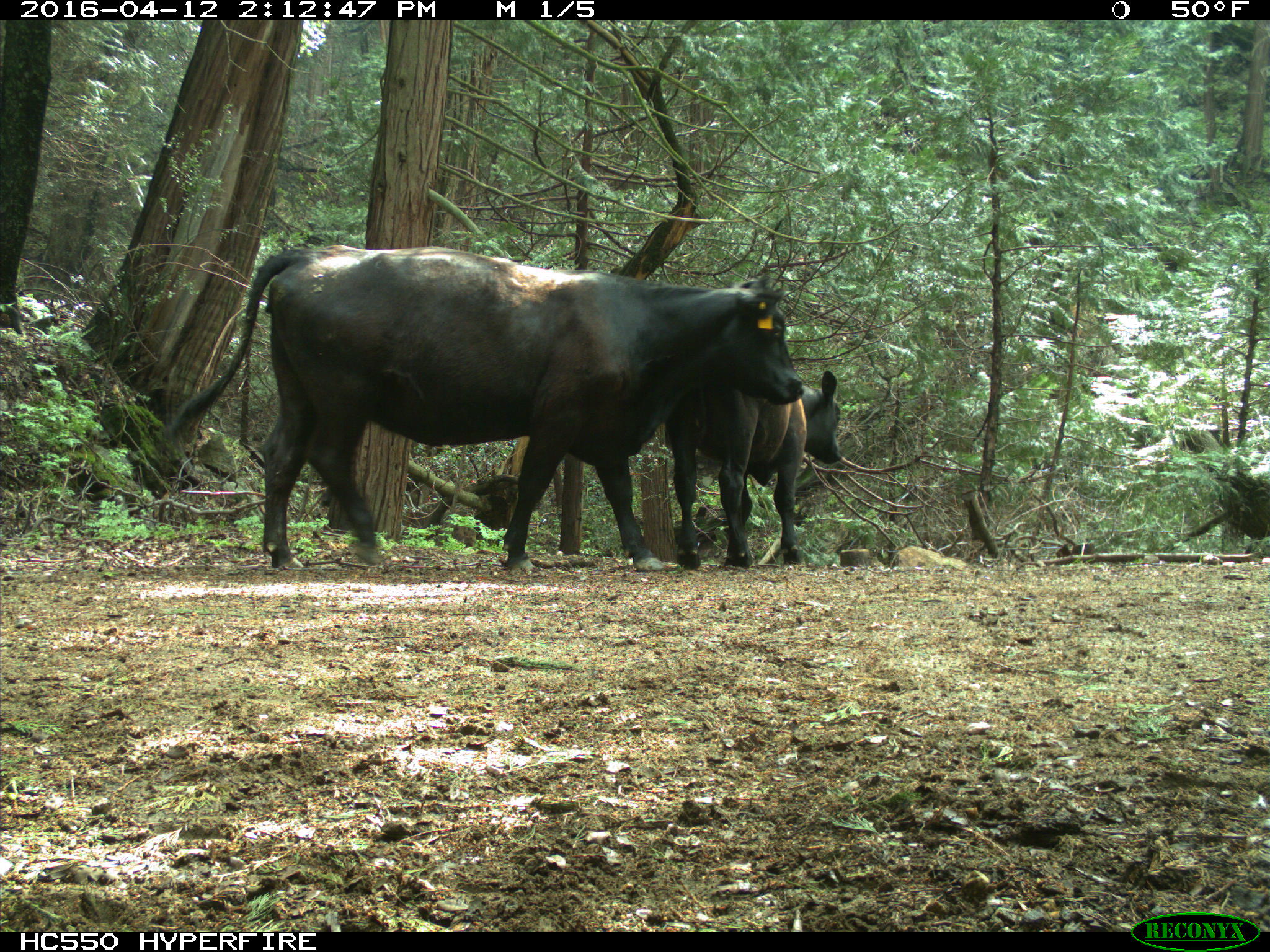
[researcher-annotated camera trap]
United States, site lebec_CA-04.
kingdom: Animalia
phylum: Chordata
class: Mammalia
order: Artiodactyla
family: Bovidae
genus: Bos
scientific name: Bos taurus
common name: domestic cow